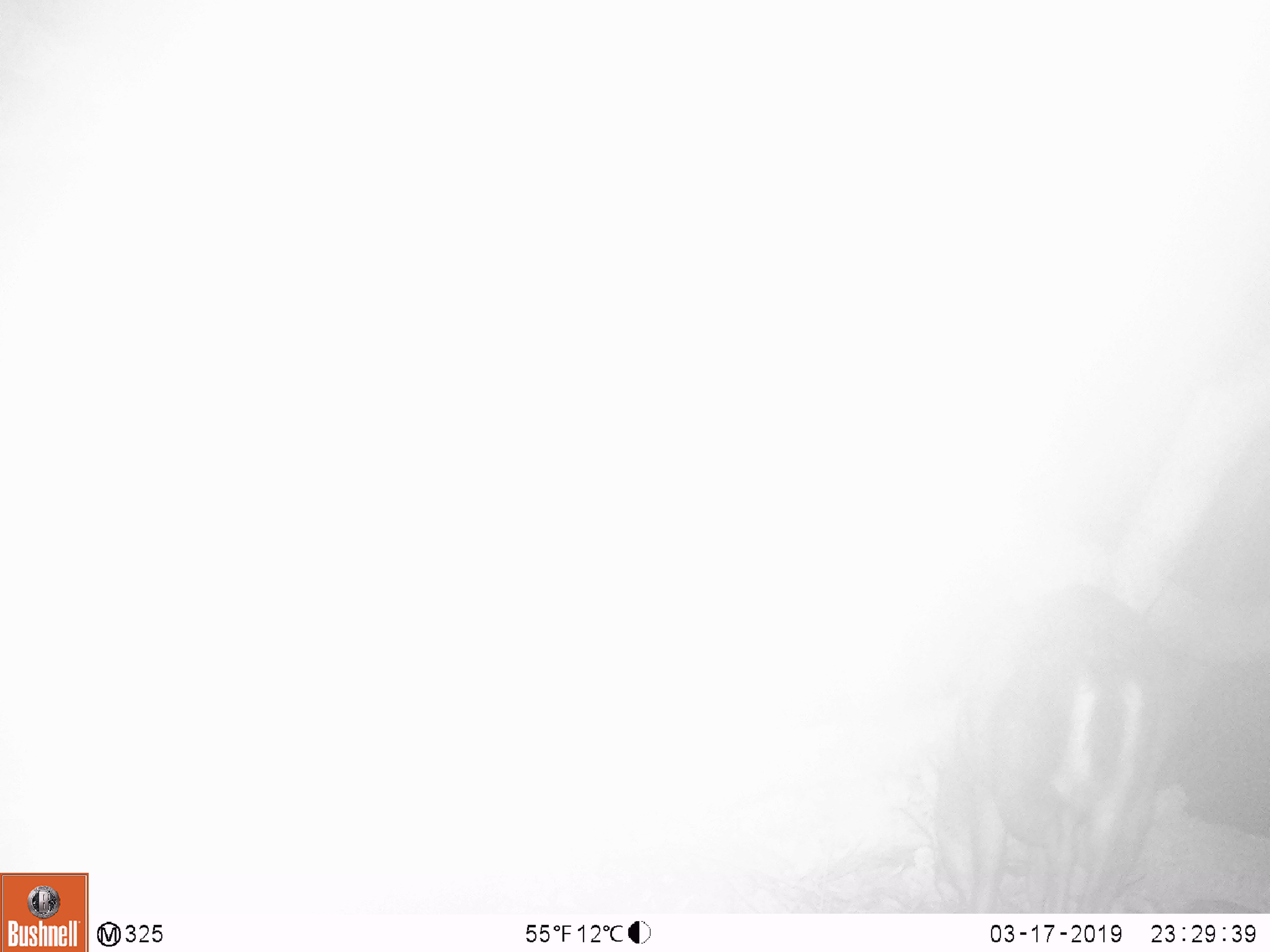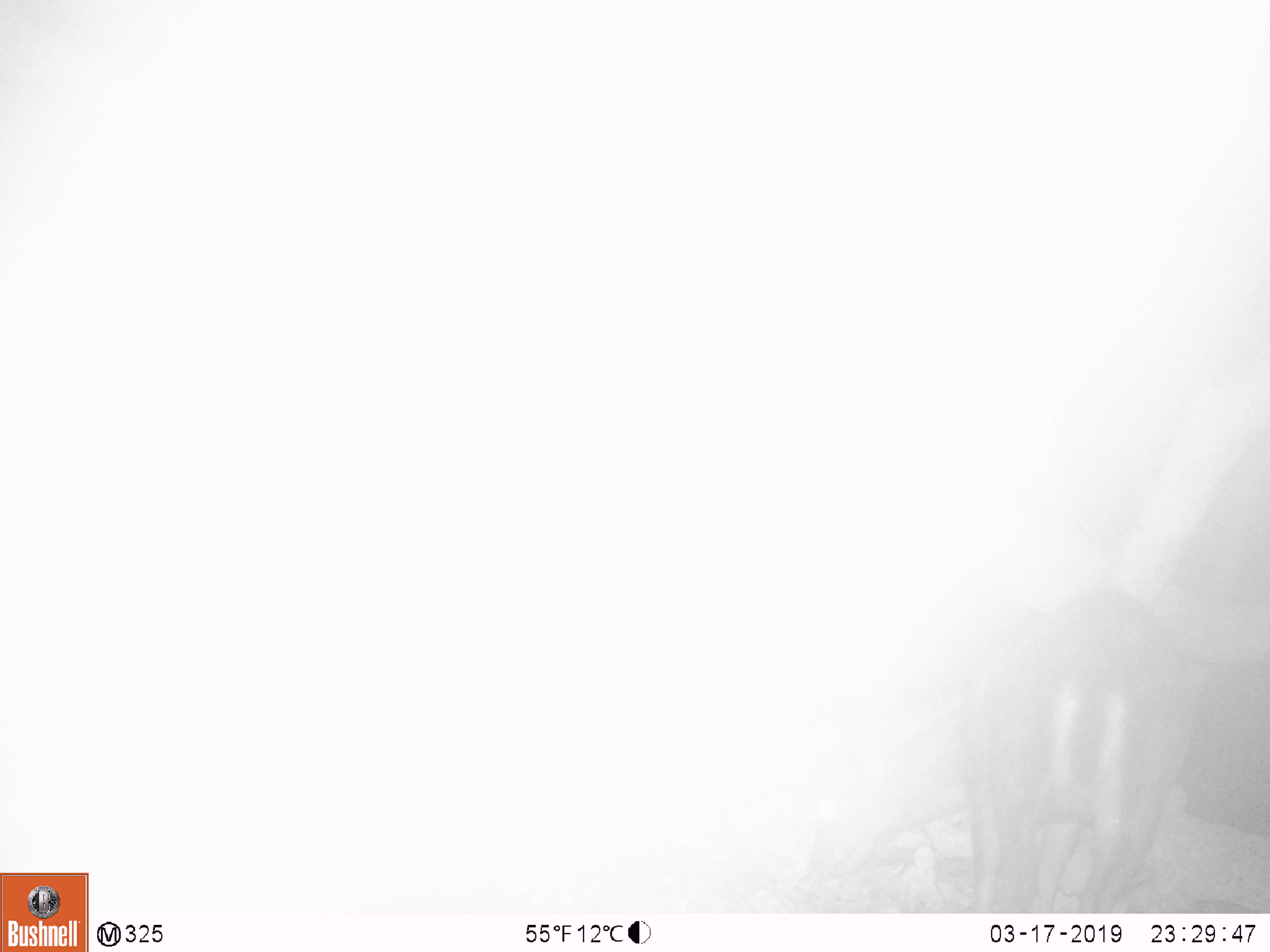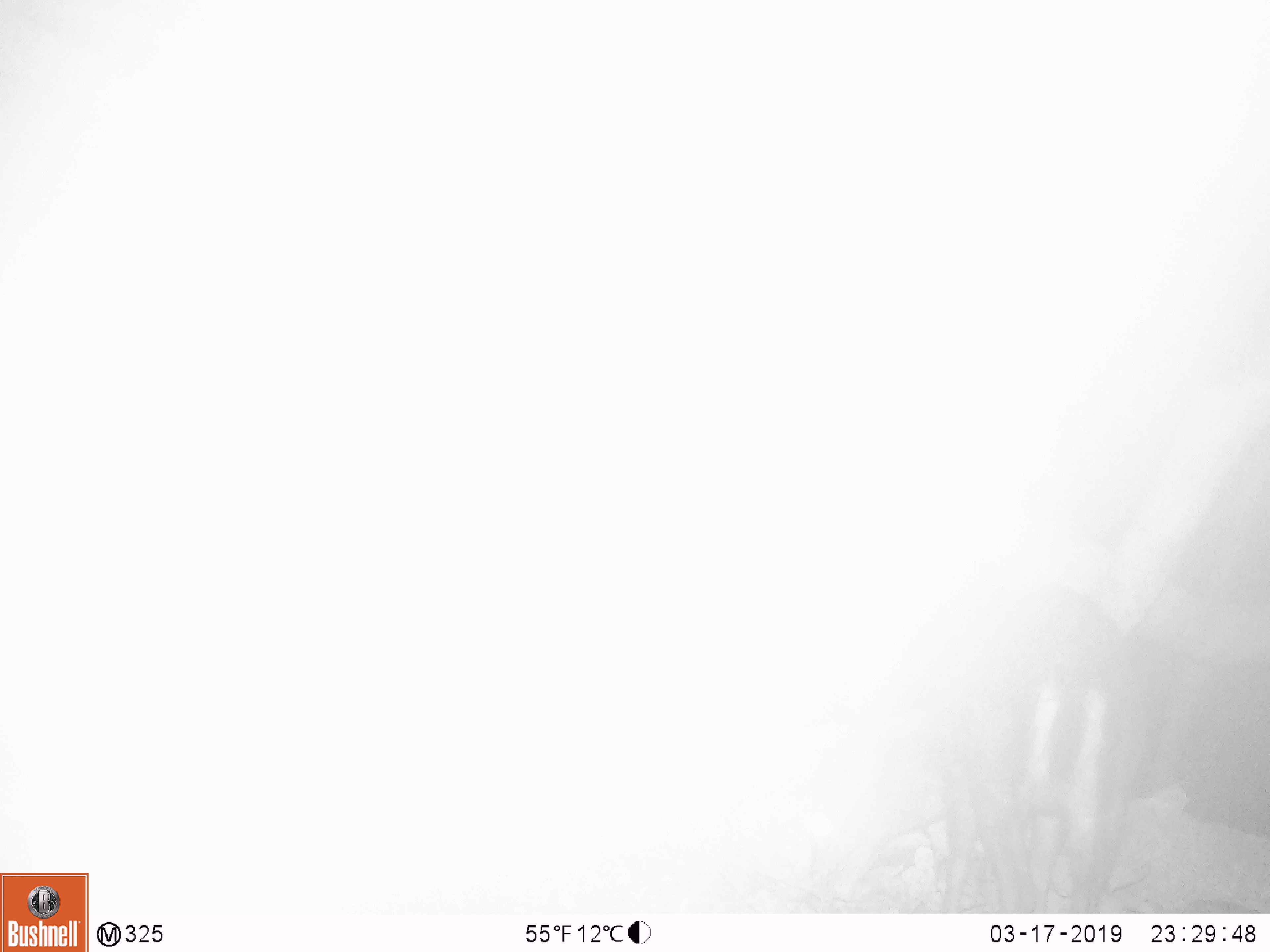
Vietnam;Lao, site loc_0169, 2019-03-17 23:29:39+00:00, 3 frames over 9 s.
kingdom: Animalia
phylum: Chordata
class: Mammalia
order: Artiodactyla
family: Cervidae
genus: Muntiacus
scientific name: Muntiacus rooseveltorum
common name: roosevelt's muntjac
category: roosevelts muntjac group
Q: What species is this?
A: Roosevelts muntjac group (roosevelt's muntjac) (Muntiacus rooseveltorum).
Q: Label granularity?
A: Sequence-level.